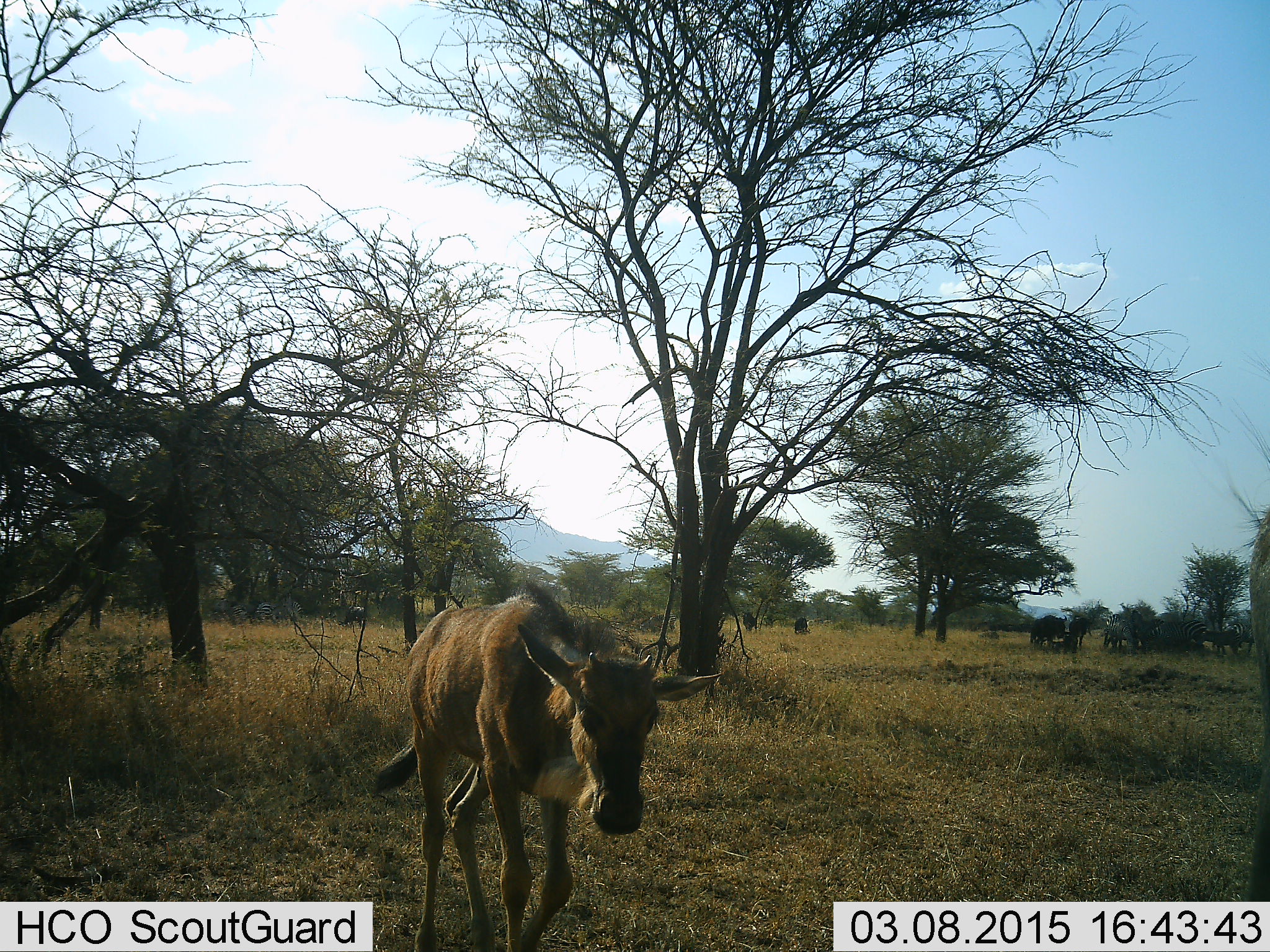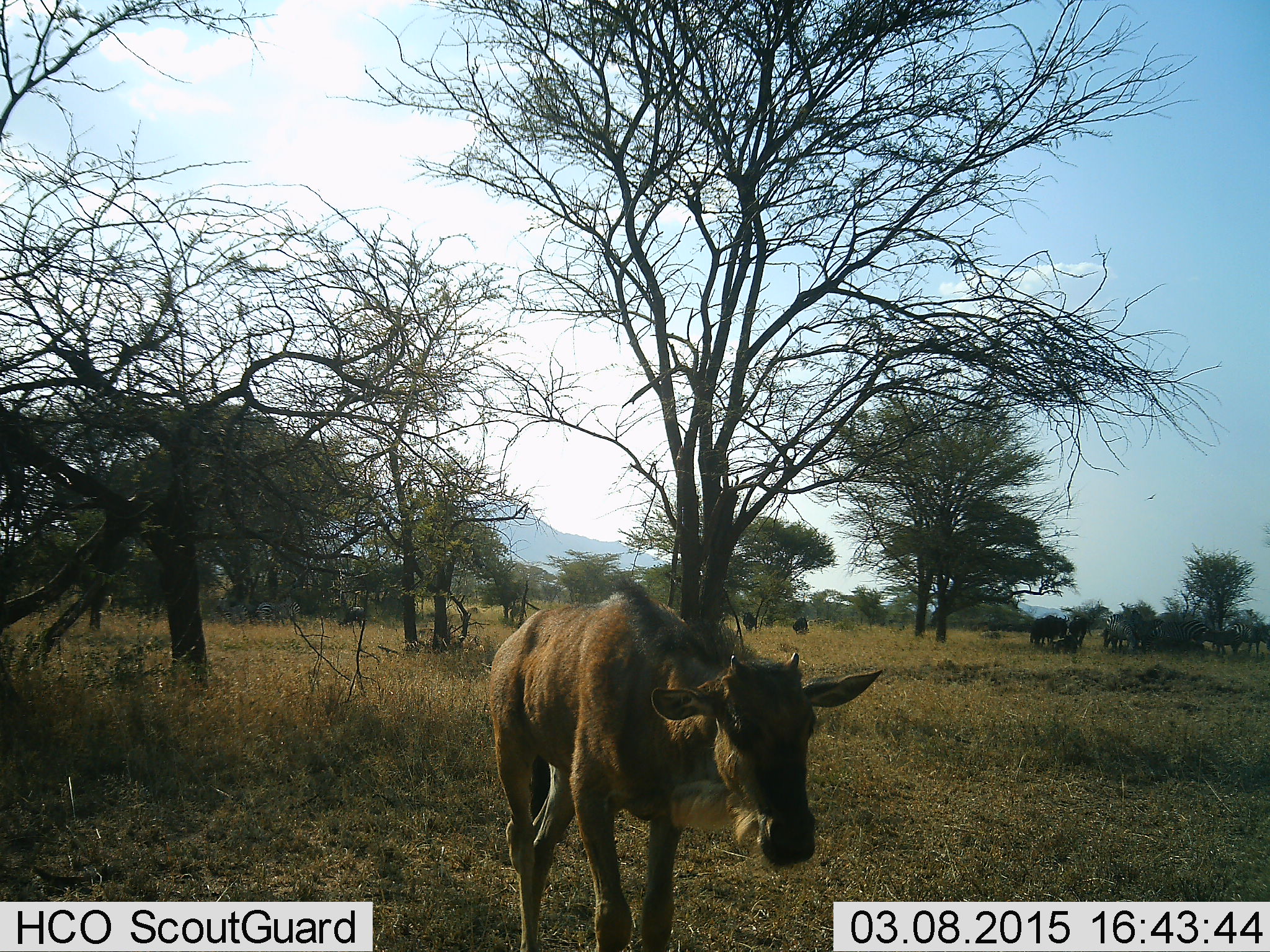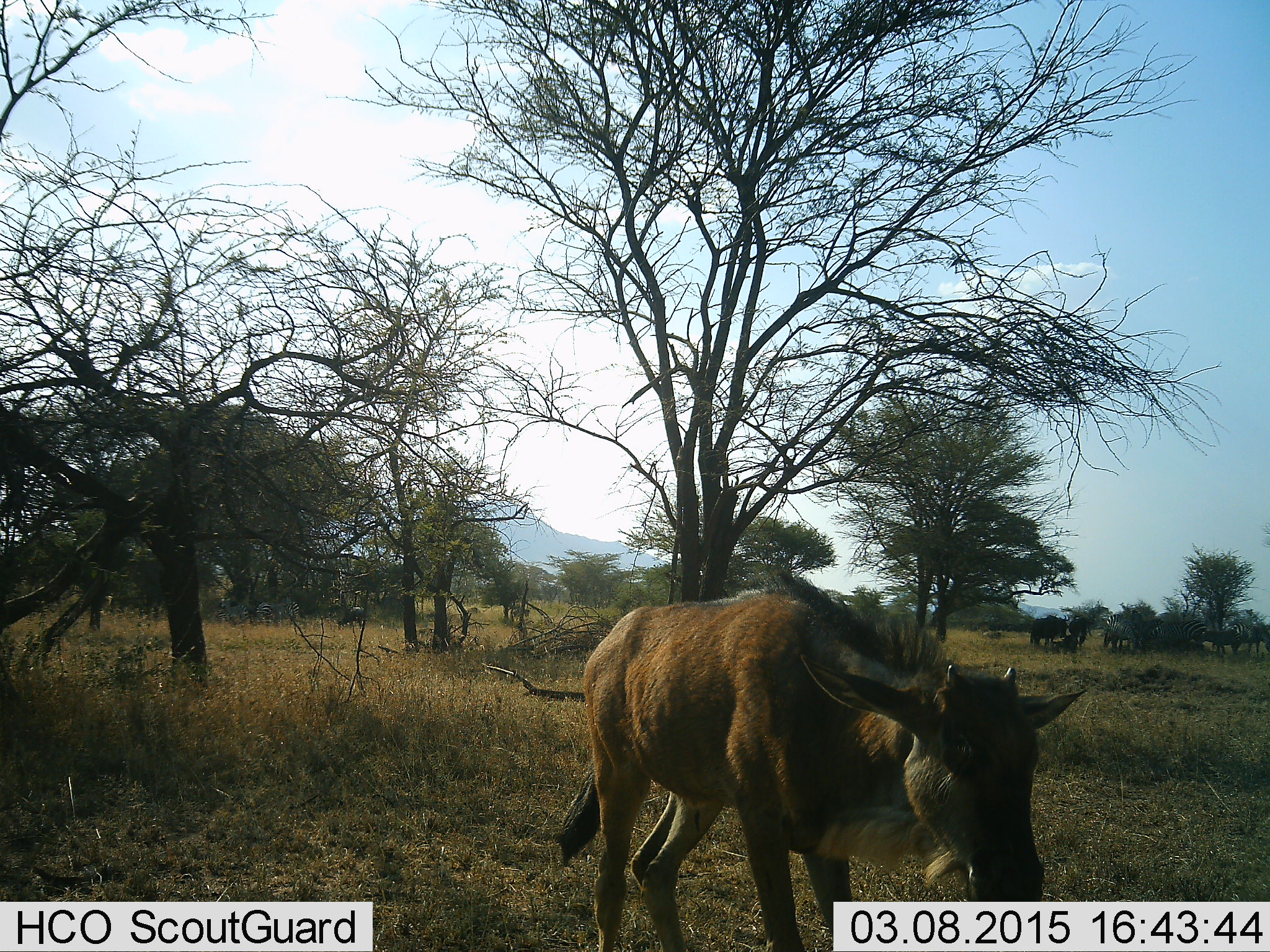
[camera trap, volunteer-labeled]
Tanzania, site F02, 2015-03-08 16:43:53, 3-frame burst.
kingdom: Animalia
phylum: Chordata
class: Mammalia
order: Artiodactyla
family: Bovidae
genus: Connochaetes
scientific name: Connochaetes taurinus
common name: blue wildebeest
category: wildebeest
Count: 8.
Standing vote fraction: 73%.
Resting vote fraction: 18%.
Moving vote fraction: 91%.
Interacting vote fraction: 0%.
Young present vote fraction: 64%.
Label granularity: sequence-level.